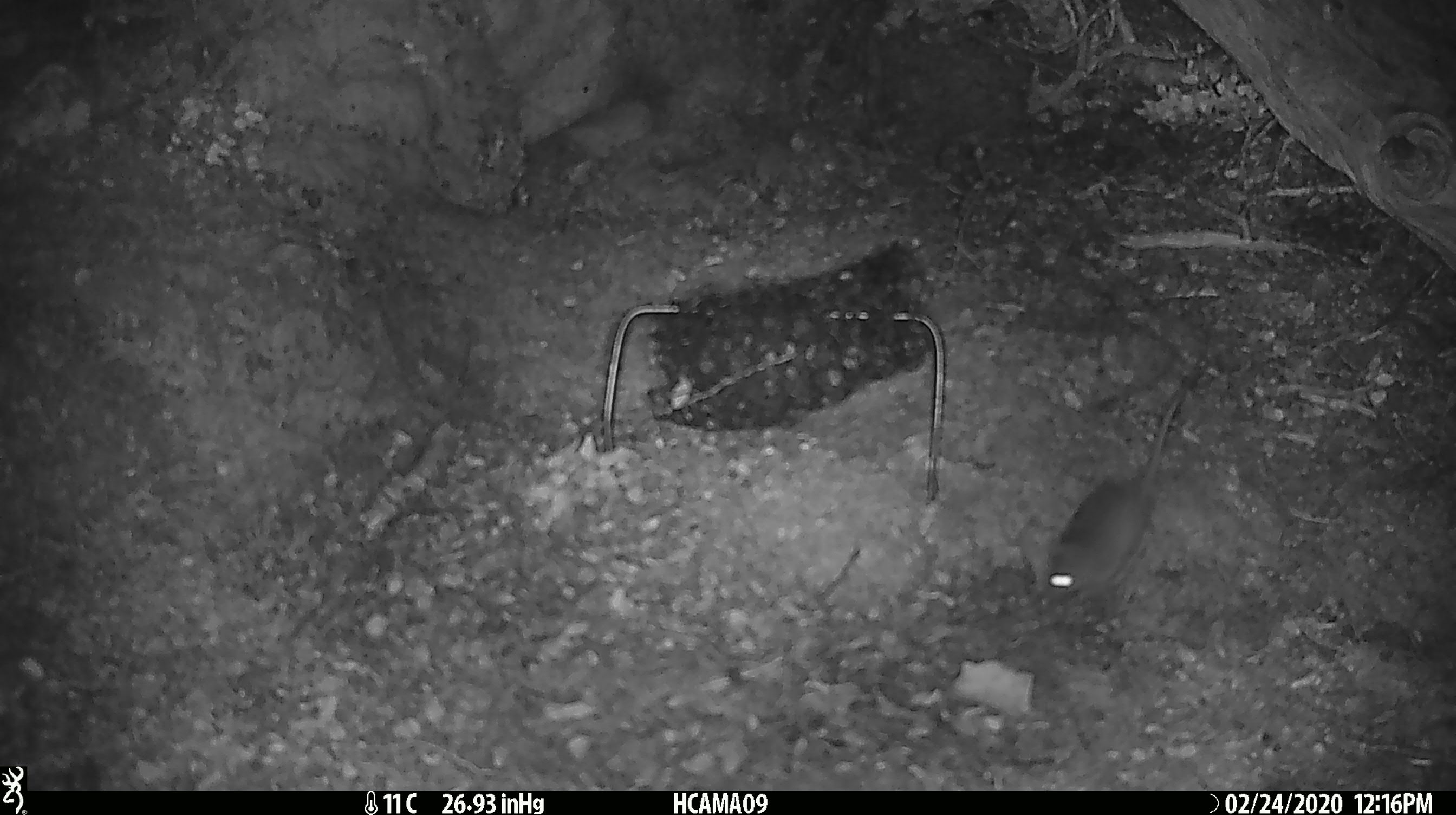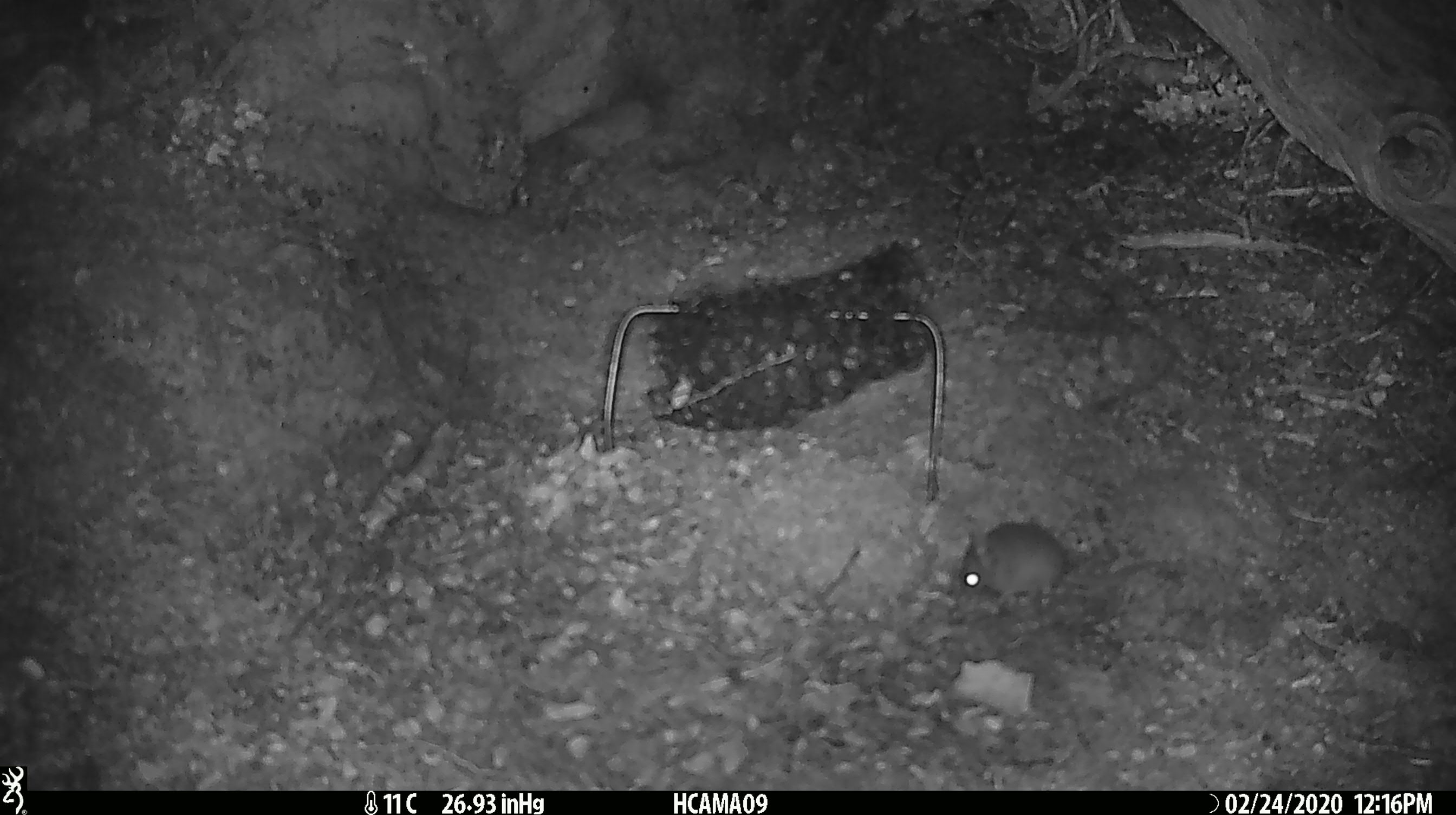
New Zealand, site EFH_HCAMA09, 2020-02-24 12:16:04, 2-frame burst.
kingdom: Animalia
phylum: Chordata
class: Mammalia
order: Rodentia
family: Muridae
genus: Mus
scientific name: Mus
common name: mouse